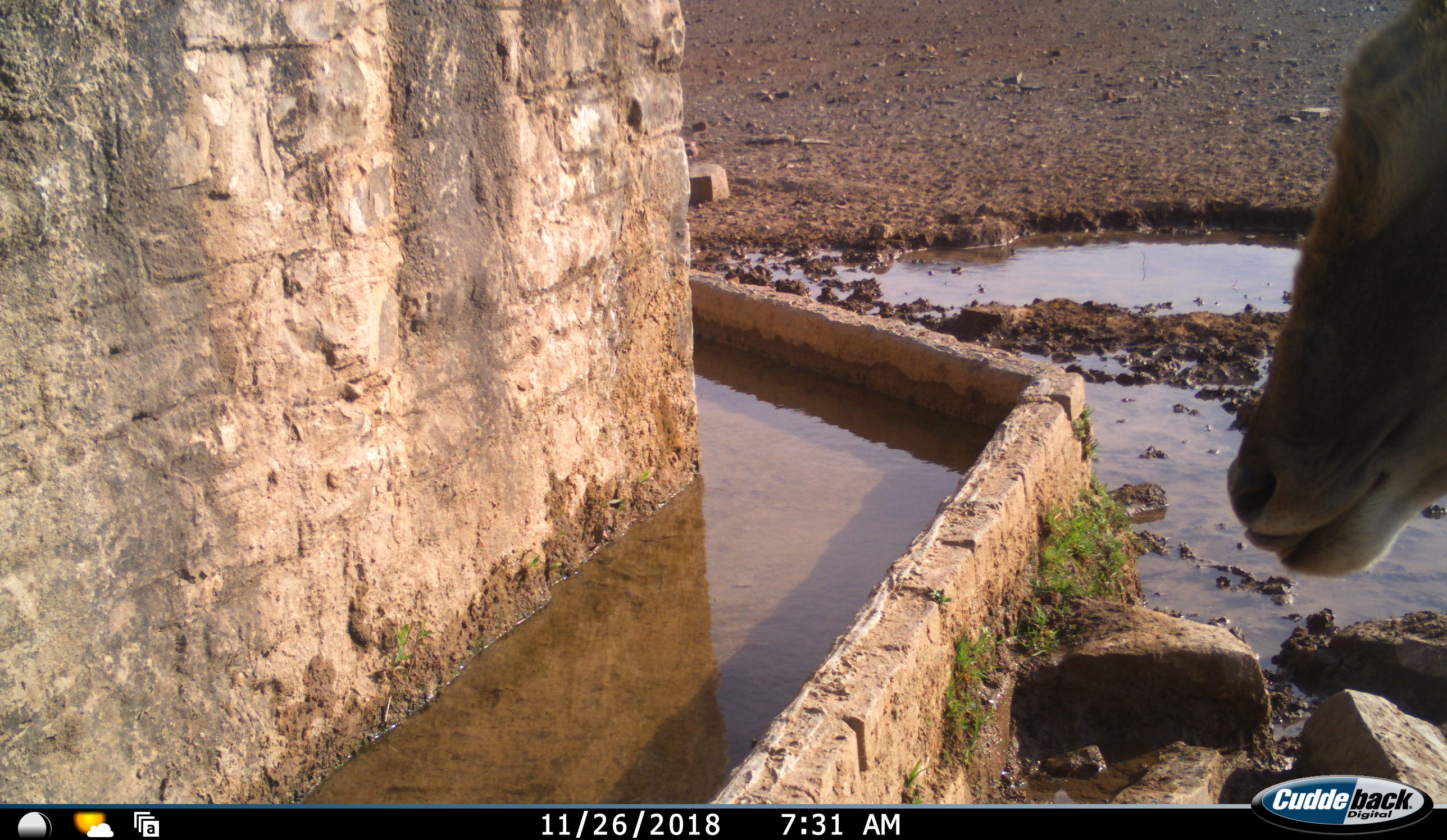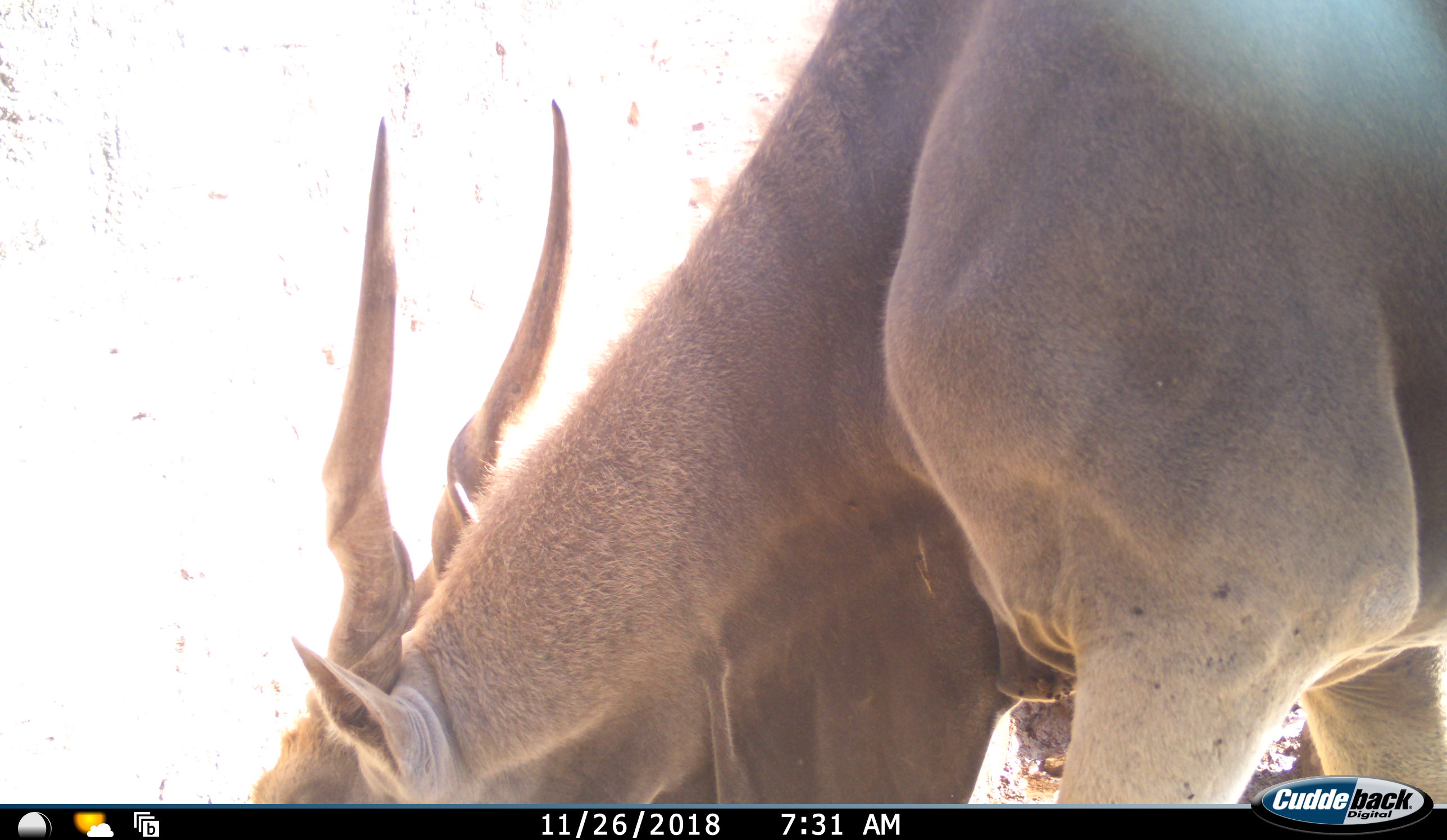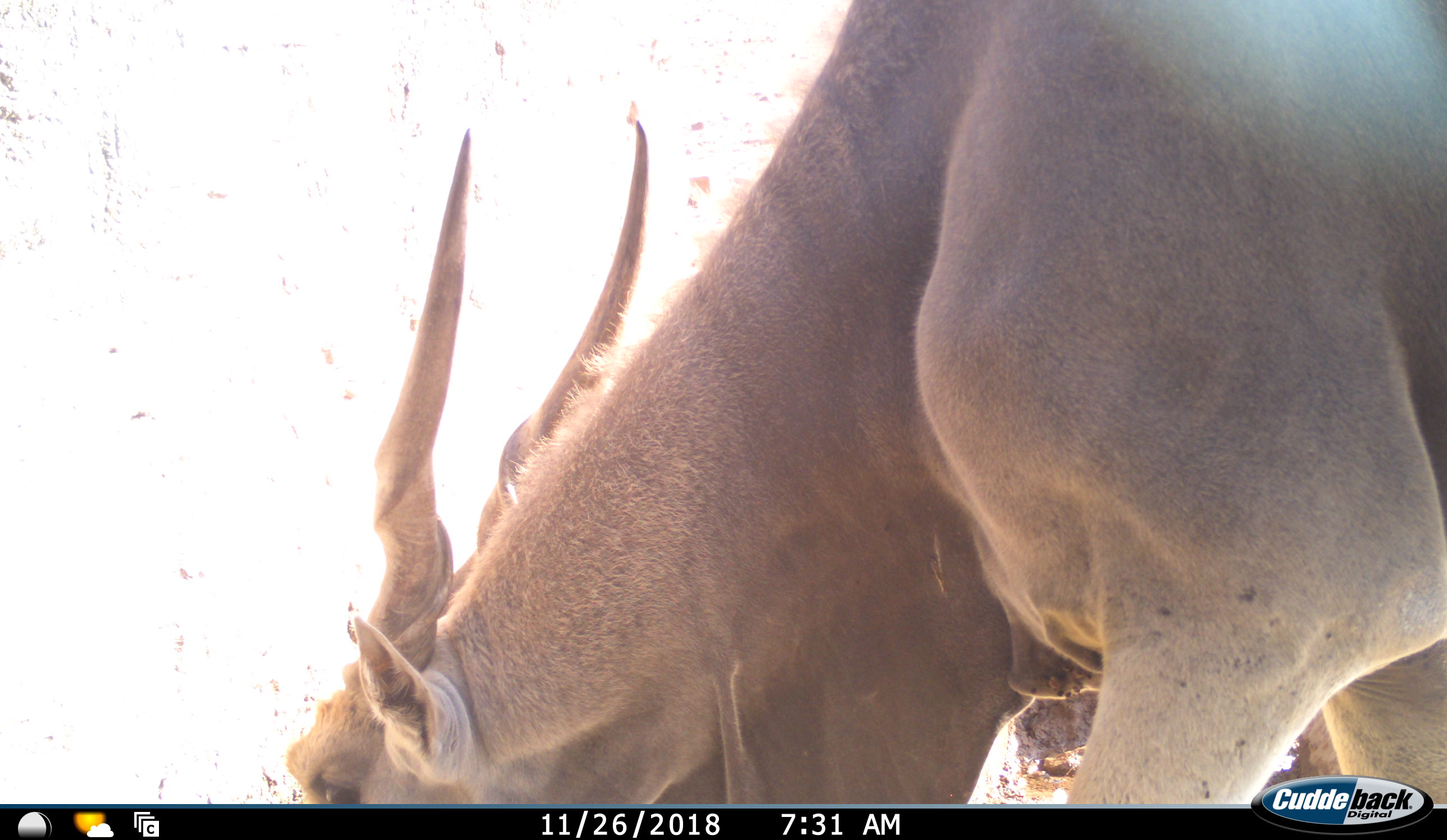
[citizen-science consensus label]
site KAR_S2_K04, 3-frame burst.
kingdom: Animalia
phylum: Chordata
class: Mammalia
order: Artiodactyla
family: Bovidae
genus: Tragelaphus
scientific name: Tragelaphus oryx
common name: eland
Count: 1.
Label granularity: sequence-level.